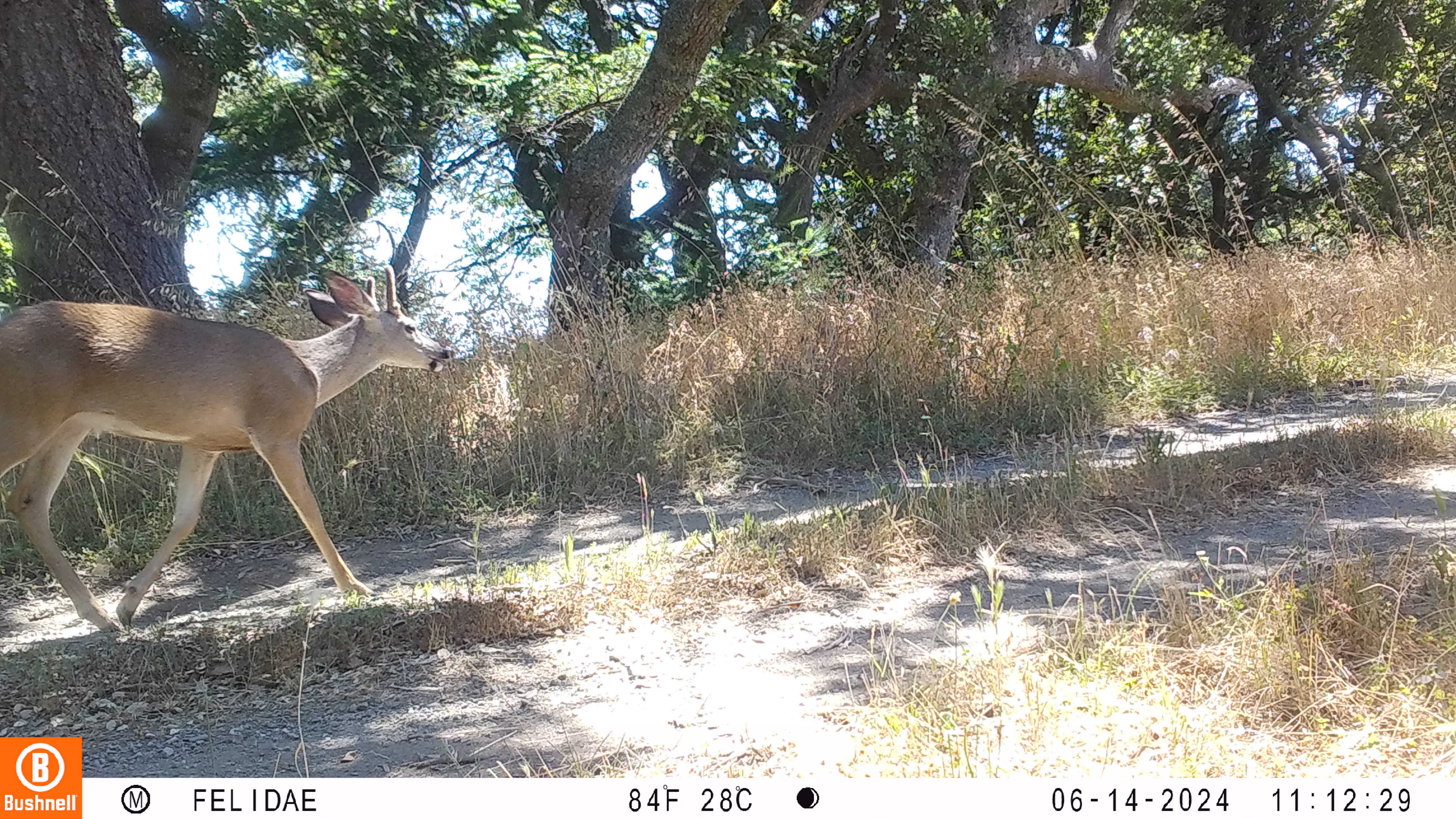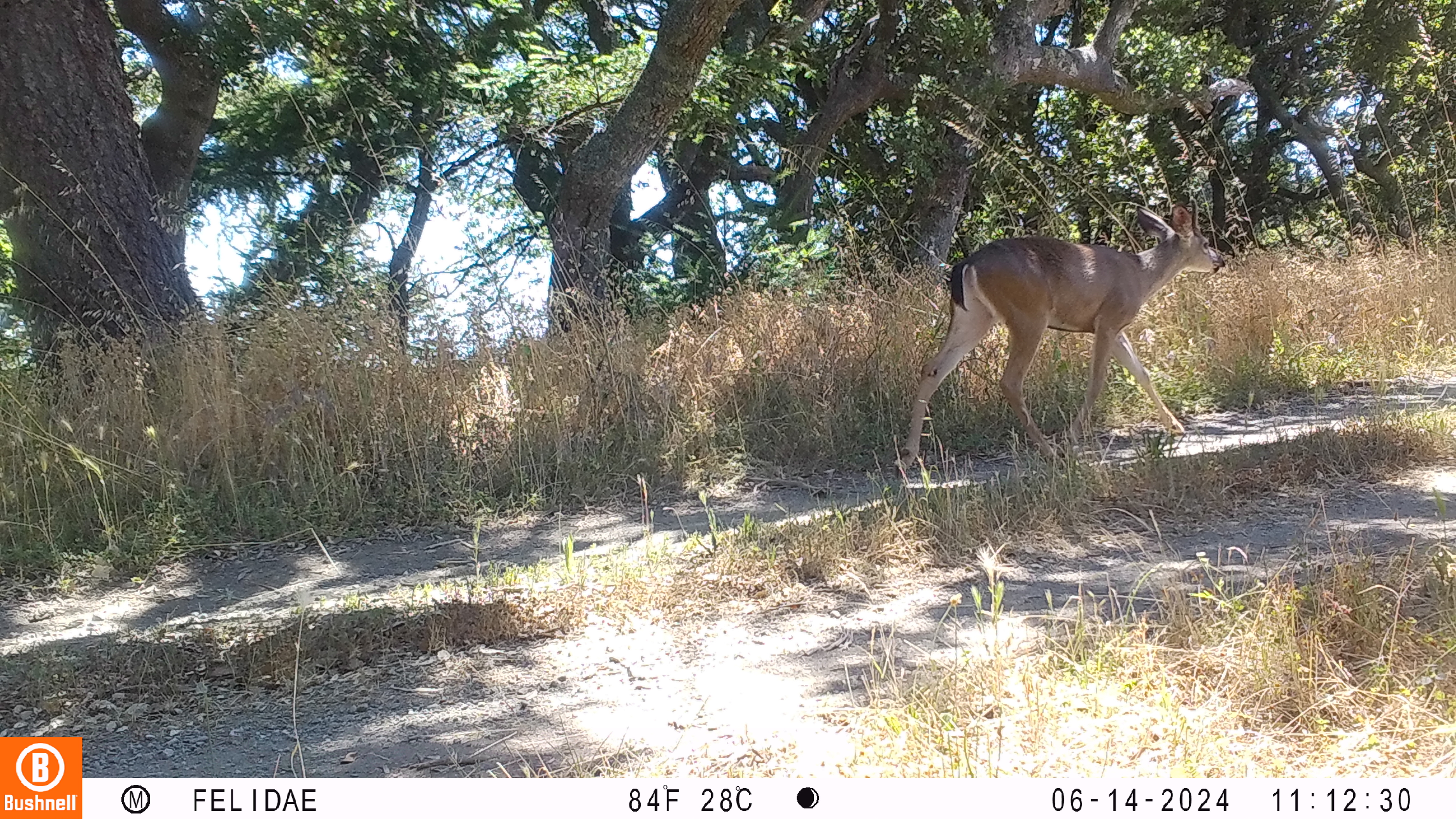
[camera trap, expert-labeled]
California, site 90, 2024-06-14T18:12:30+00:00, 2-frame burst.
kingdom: Animalia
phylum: Chordata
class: Mammalia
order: Artiodactyla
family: Cervidae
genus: Odocoileus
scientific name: Odocoileus hemionus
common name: mule deer